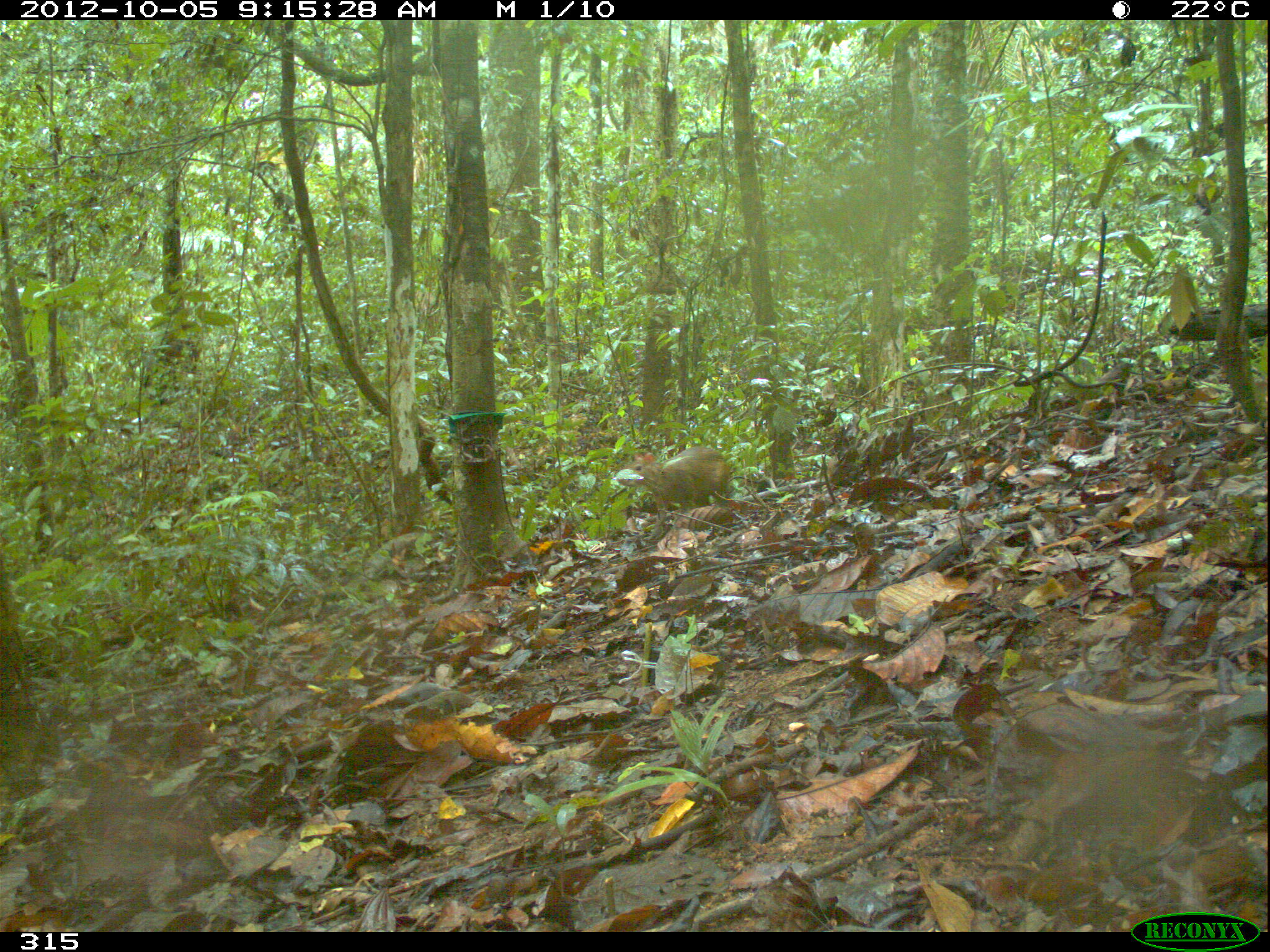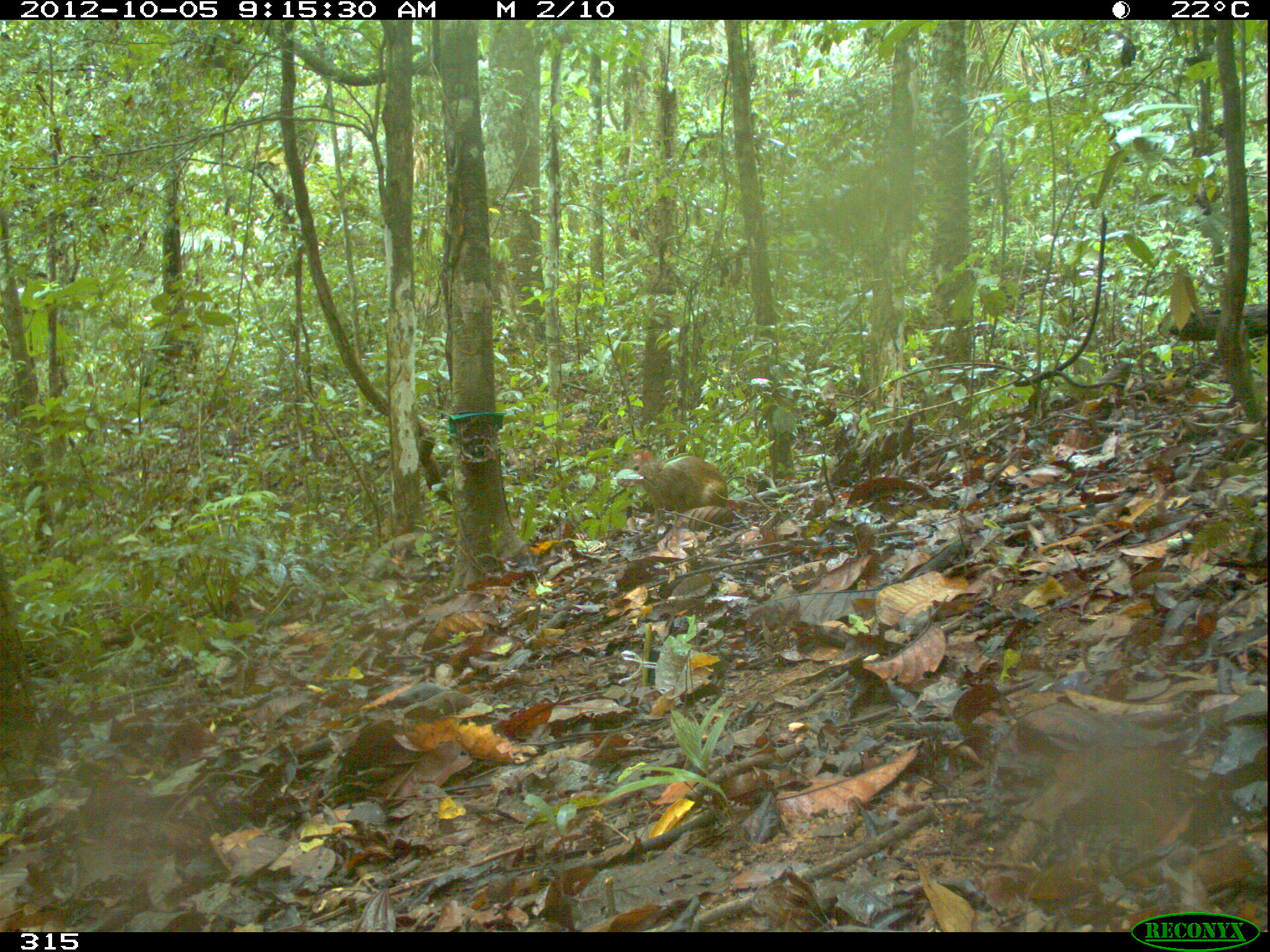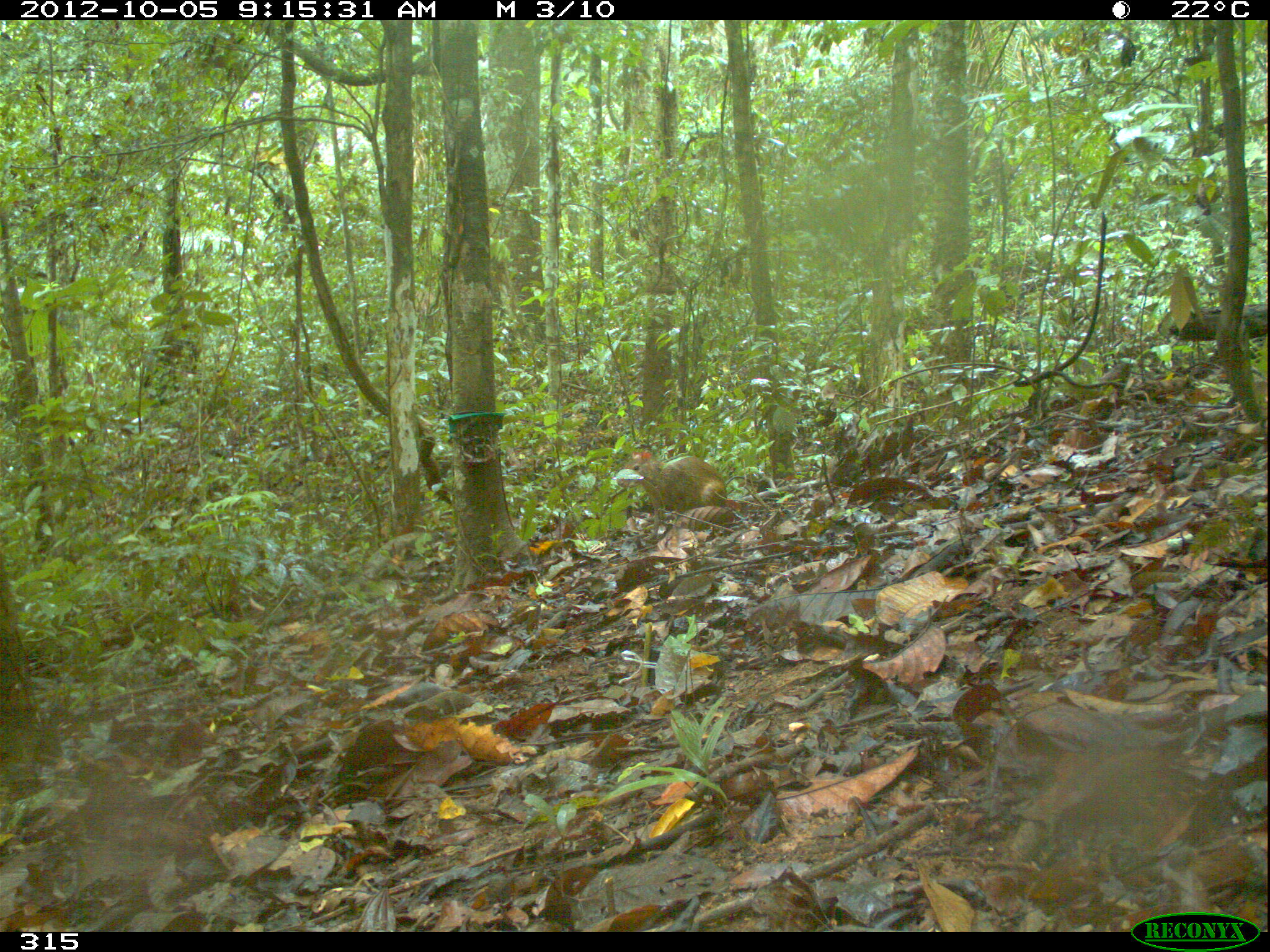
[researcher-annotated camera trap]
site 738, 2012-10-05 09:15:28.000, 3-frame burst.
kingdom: Animalia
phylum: Chordata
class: Mammalia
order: Rodentia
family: Dasyproctidae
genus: Dasyprocta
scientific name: Dasyprocta punctata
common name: central american agouti